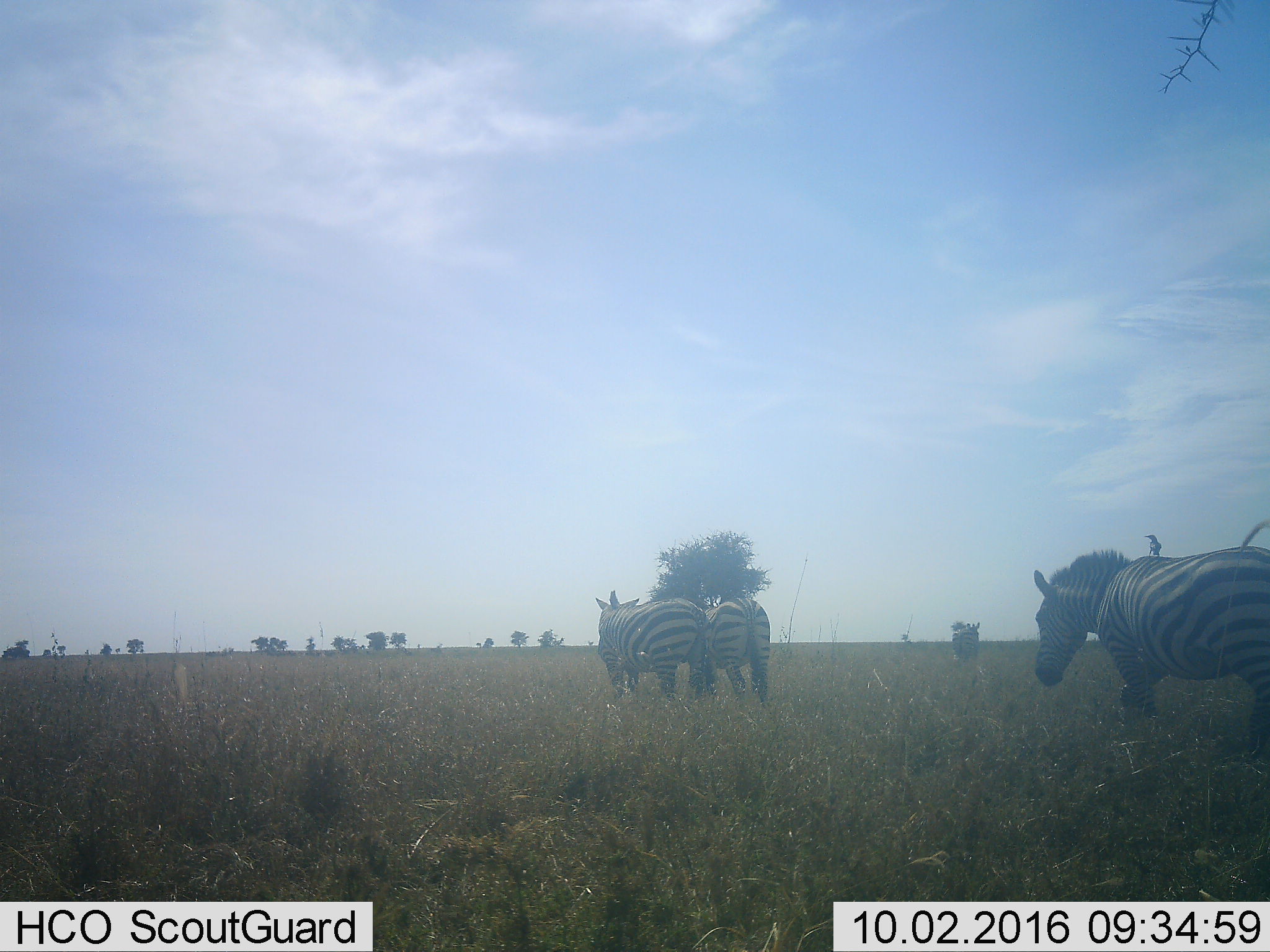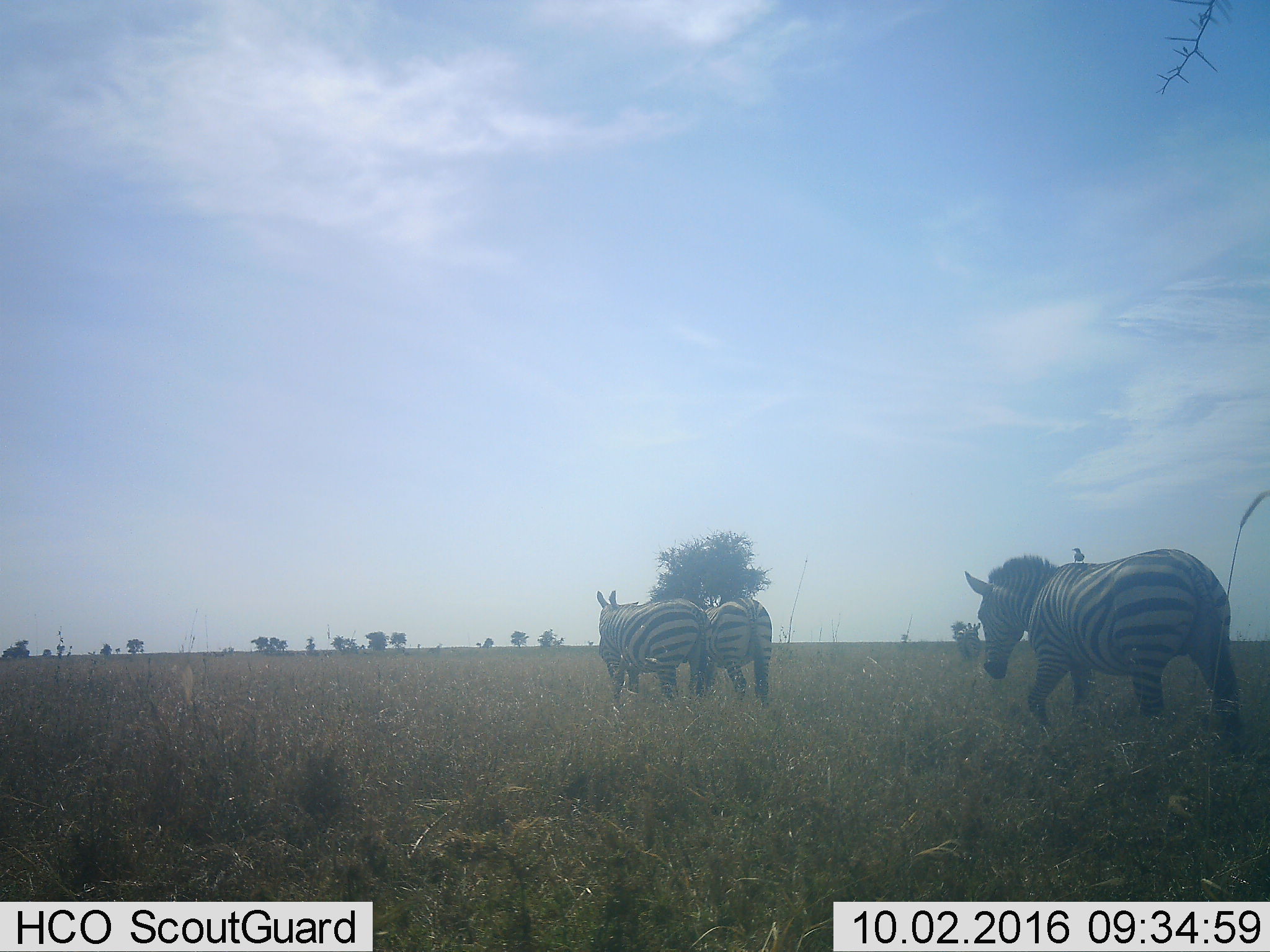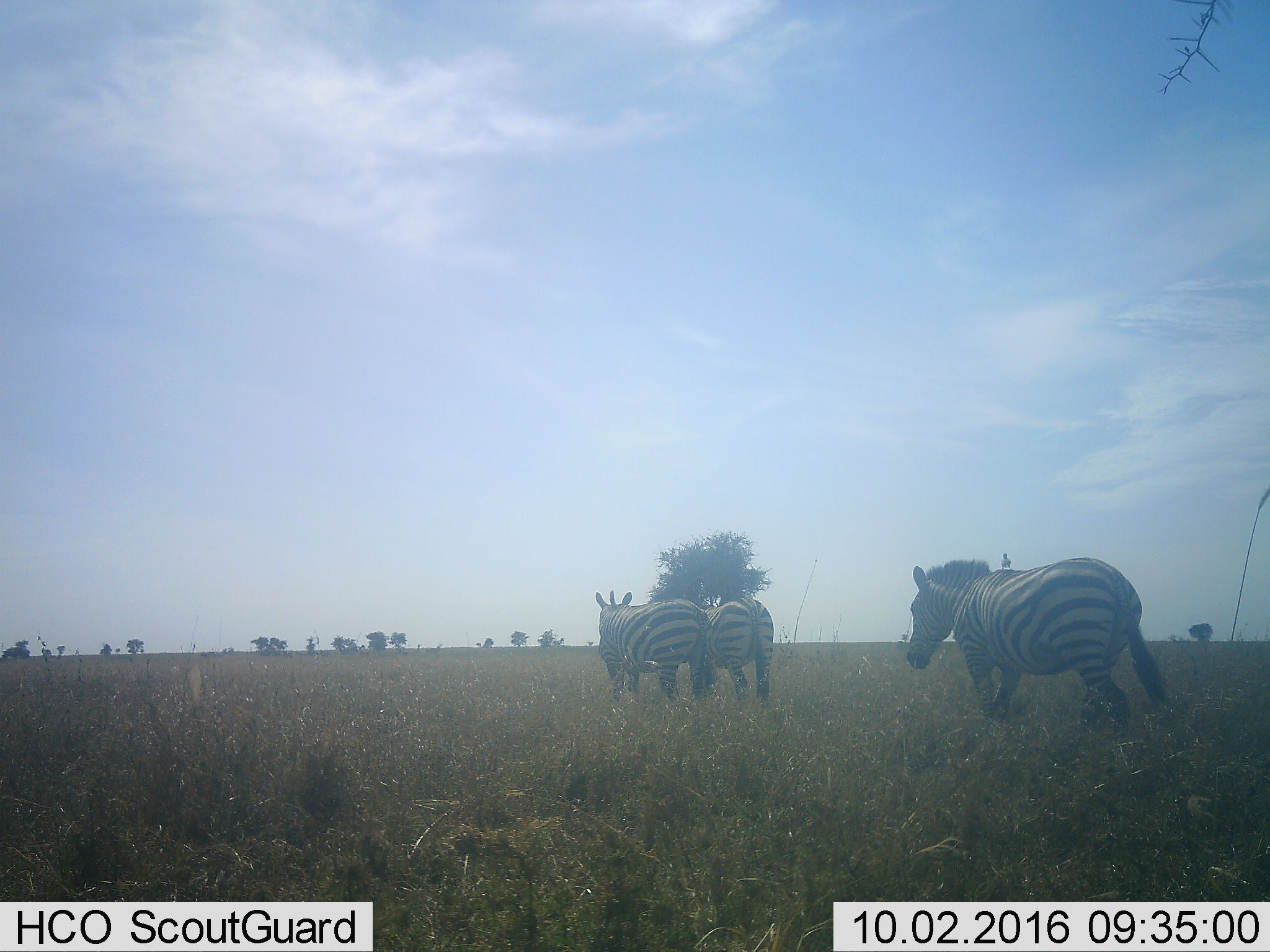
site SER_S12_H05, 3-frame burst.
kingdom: Animalia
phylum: Chordata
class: Mammalia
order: Perissodactyla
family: Equidae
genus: Equus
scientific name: Equus quagga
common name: plains zebra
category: zebraplains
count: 4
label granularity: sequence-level